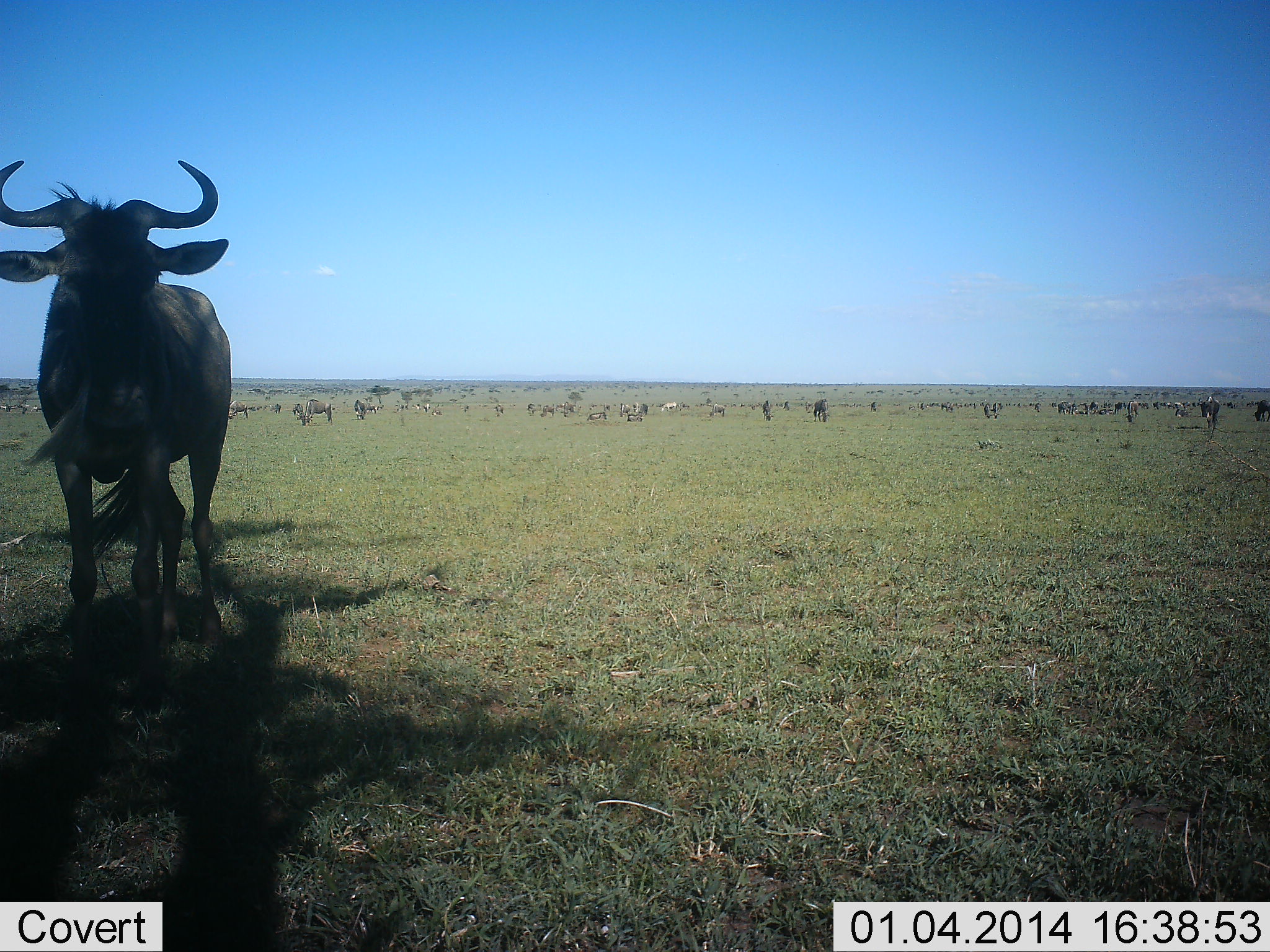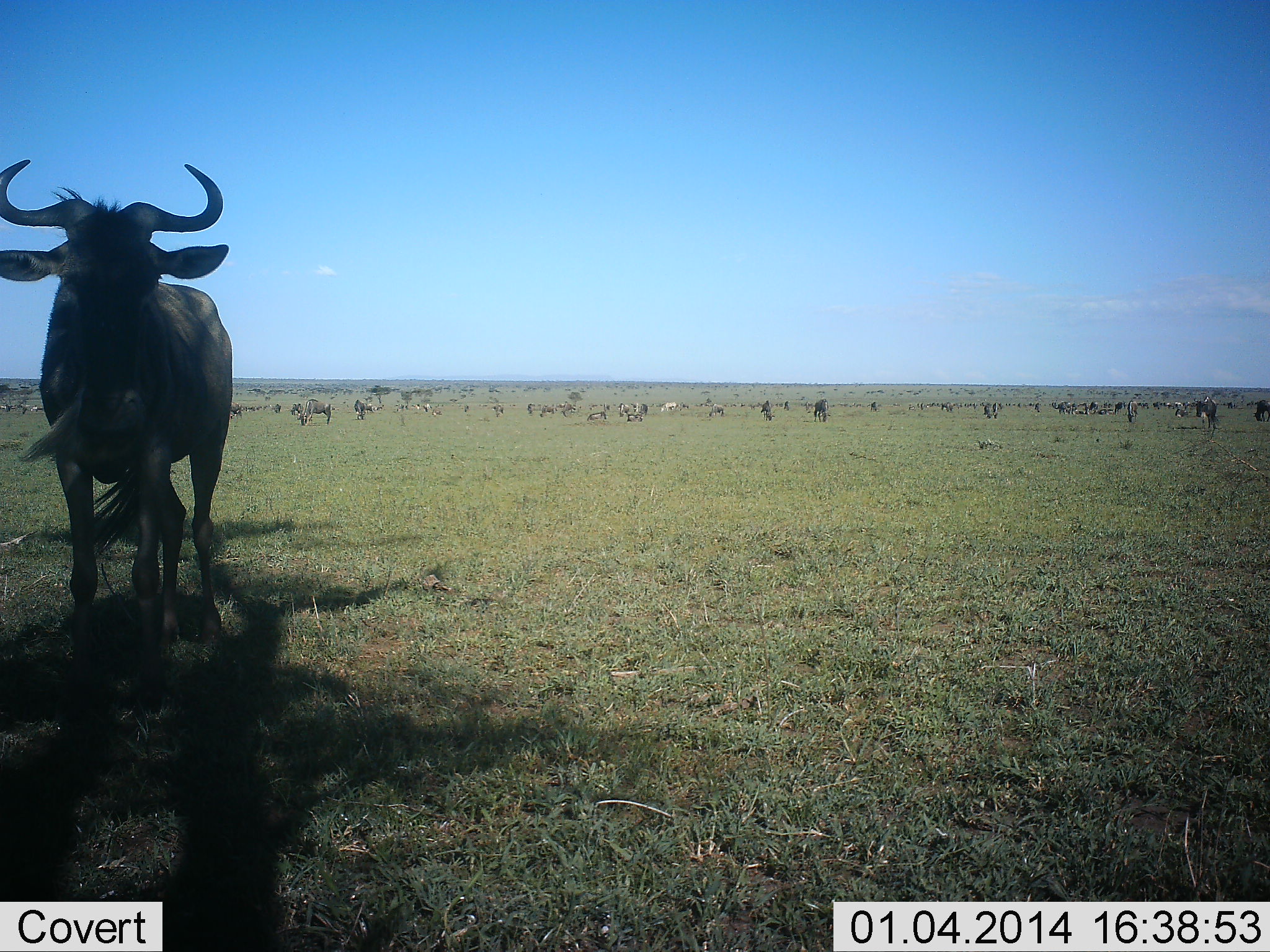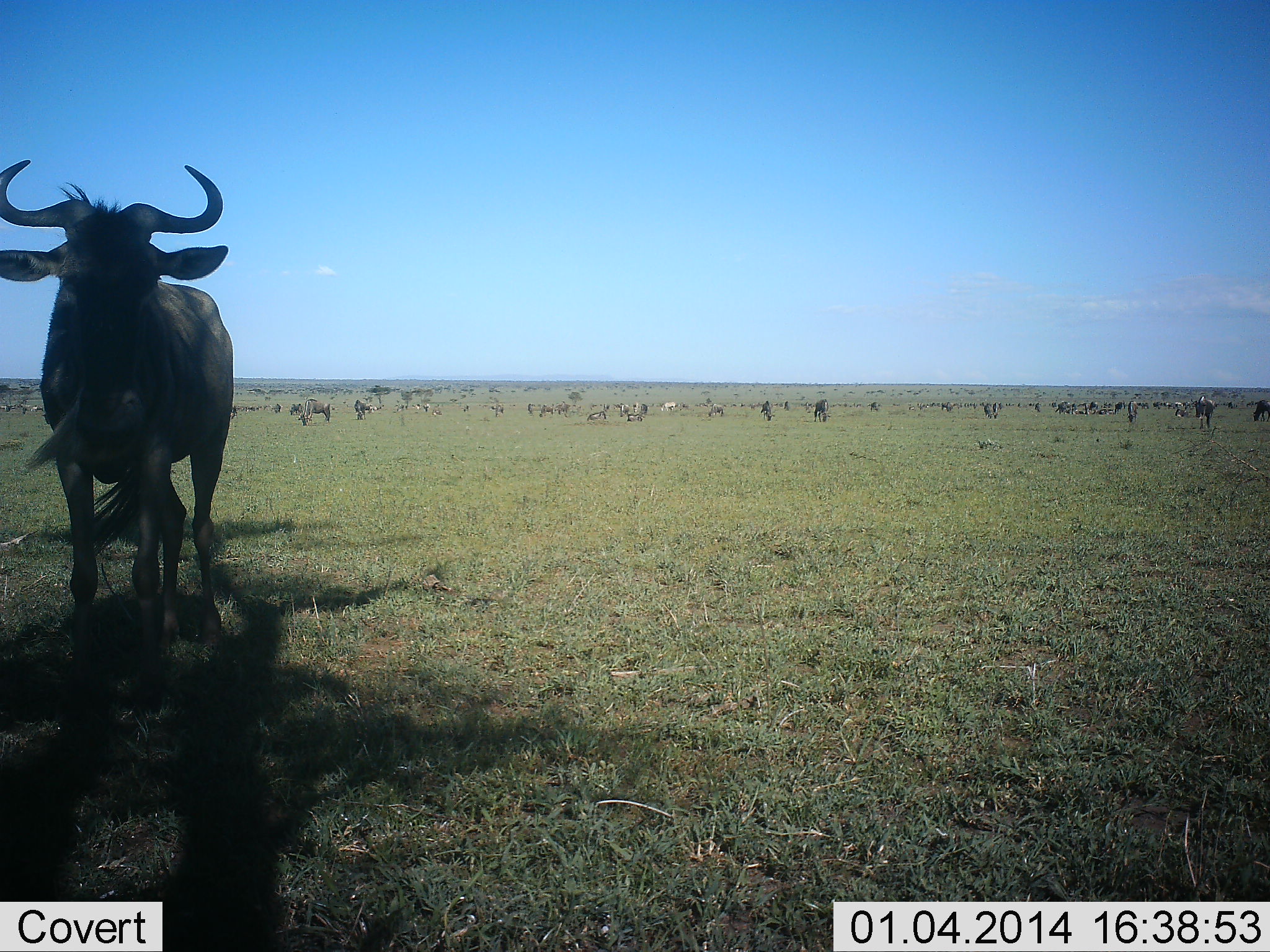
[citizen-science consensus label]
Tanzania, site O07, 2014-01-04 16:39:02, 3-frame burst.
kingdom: Animalia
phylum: Chordata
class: Mammalia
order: Artiodactyla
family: Bovidae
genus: Connochaetes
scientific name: Connochaetes taurinus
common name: blue wildebeest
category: wildebeest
Wildebeest (blue wildebeest) (Connochaetes taurinus), count 11-50. Behavior (volunteer vote fractions): standing 100%, resting 10%, moving 30%, interacting 10%. Young present (vote fraction): 0%. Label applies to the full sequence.